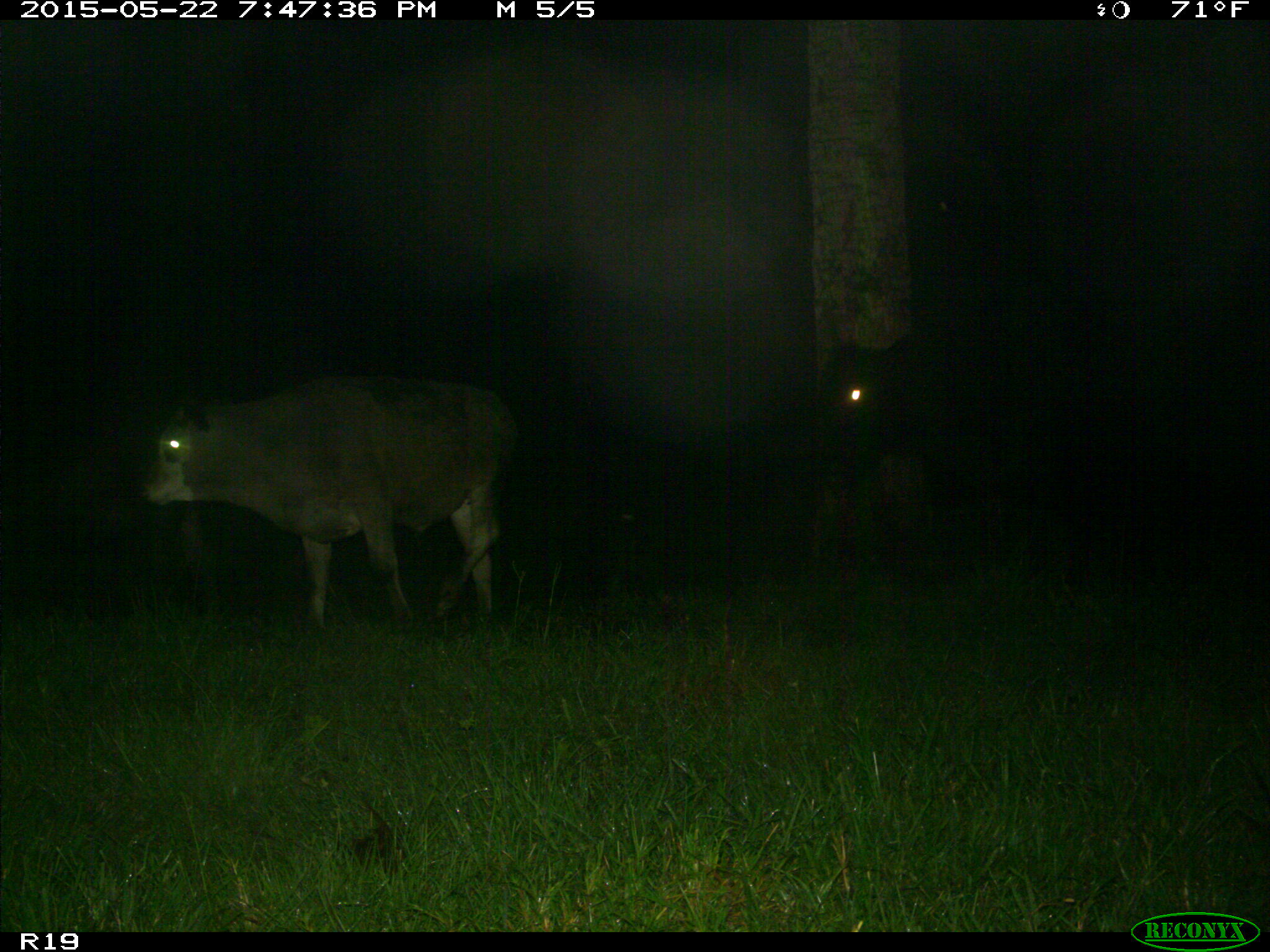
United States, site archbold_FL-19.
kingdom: Animalia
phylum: Chordata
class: Mammalia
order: Artiodactyla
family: Bovidae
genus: Bos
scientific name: Bos taurus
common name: domestic cow